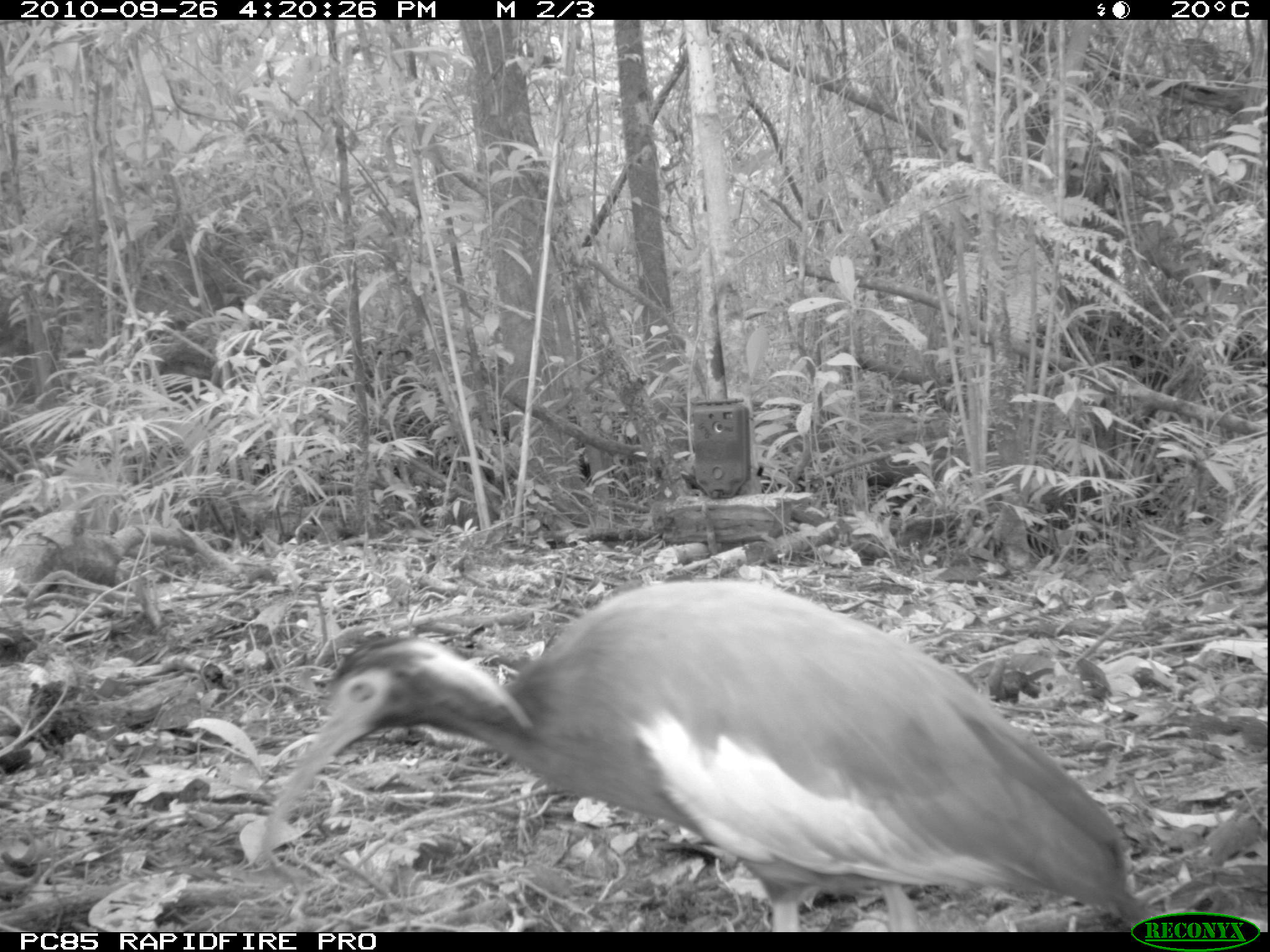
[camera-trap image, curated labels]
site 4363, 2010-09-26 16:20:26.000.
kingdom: Animalia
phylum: Chordata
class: Aves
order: Pelecaniformes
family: Threskiornithidae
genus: Lophotibis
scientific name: Lophotibis cristata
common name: madagascar ibis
Lophotibis cristata (madagascar ibis), count 1.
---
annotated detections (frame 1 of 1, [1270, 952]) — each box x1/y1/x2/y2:
lophotibis cristata: 256/571/1160/931